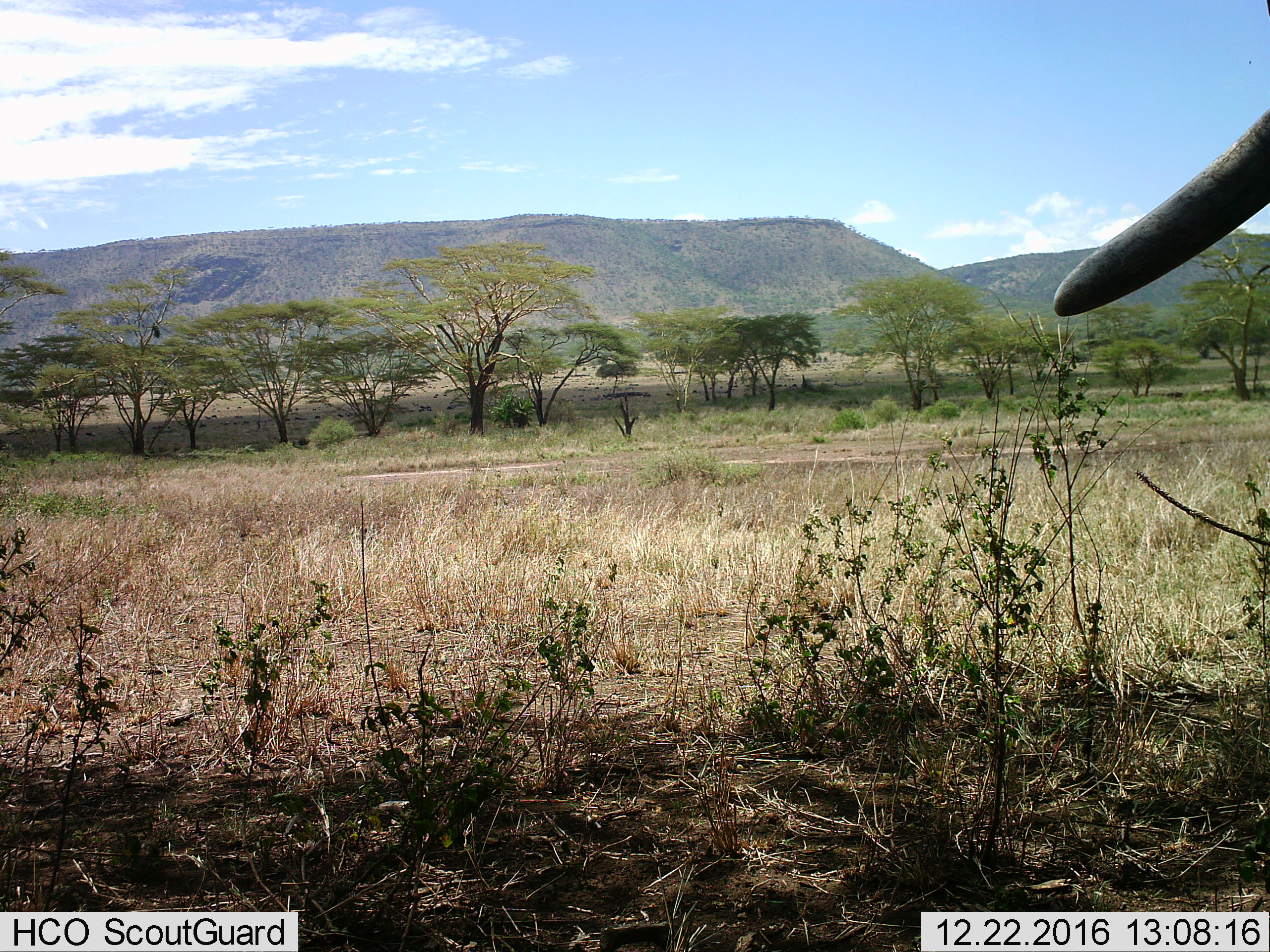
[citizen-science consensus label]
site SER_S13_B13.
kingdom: Animalia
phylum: Chordata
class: Mammalia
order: Proboscidea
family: Elephantidae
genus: Loxodonta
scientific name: Loxodonta africana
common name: african bush elephant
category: elephant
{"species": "elephant (african bush elephant) (Loxodonta africana)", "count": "1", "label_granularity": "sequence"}